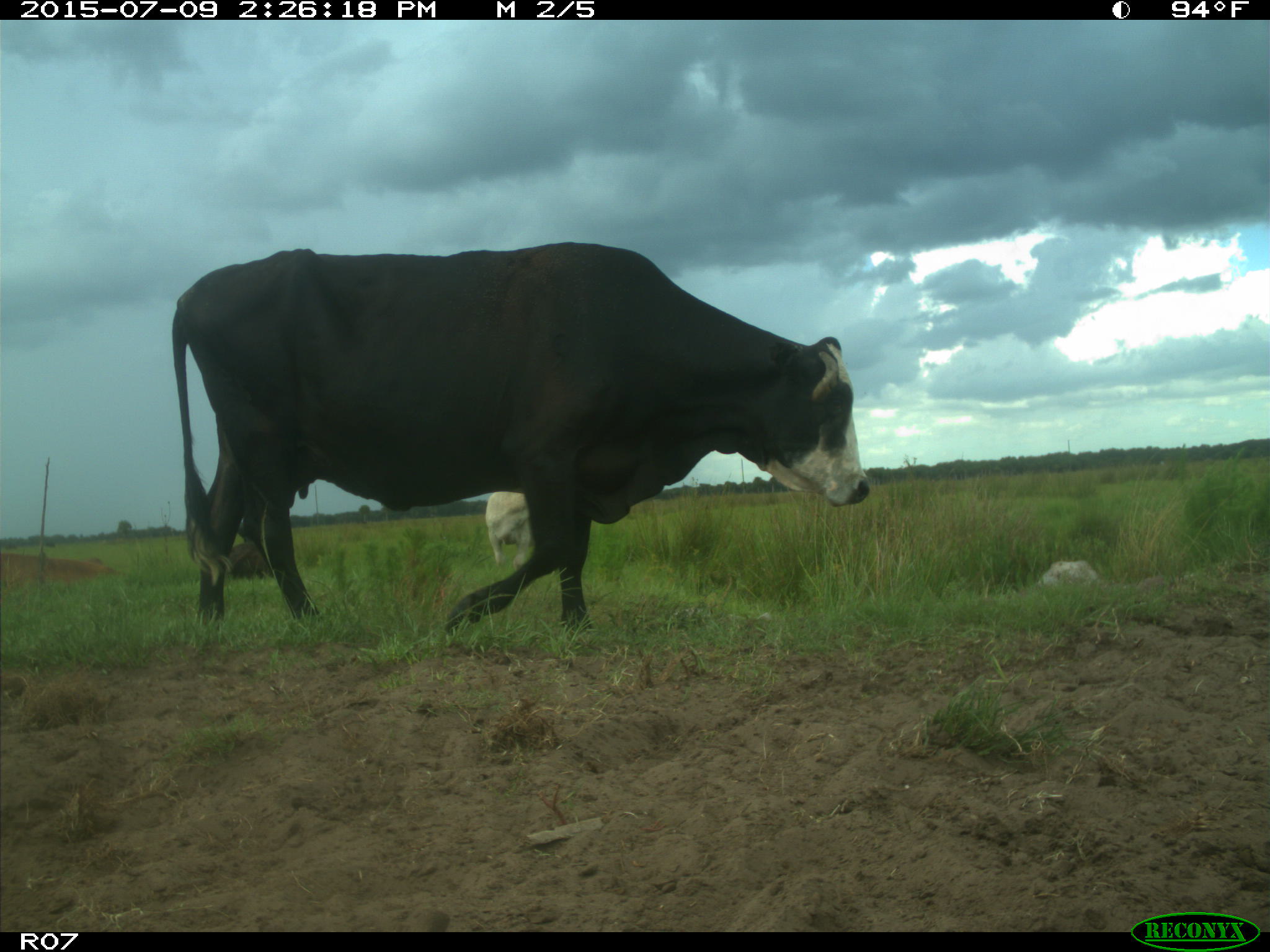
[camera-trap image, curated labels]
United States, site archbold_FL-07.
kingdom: Animalia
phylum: Chordata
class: Mammalia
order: Artiodactyla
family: Bovidae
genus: Bos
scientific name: Bos taurus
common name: domestic cow